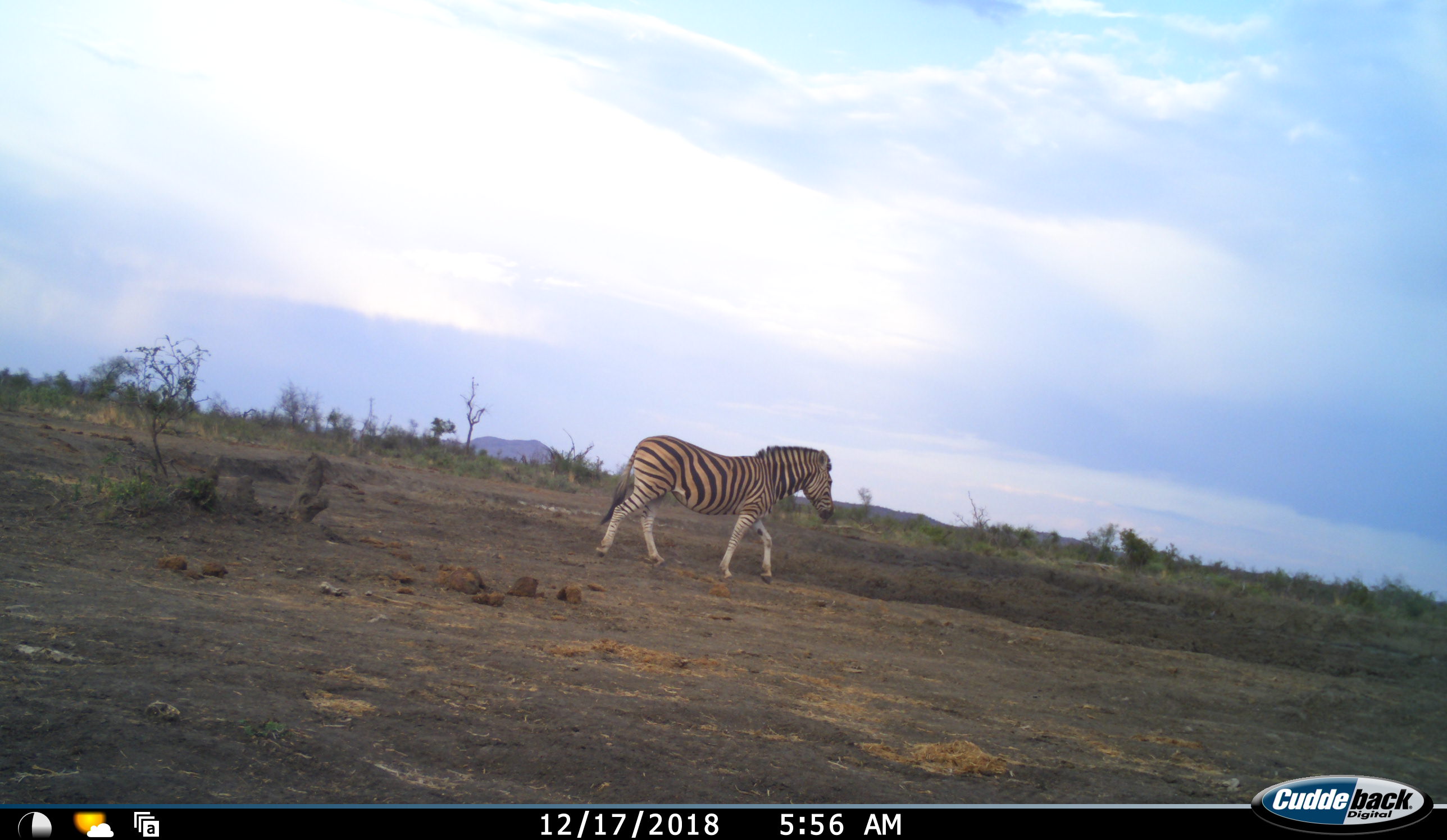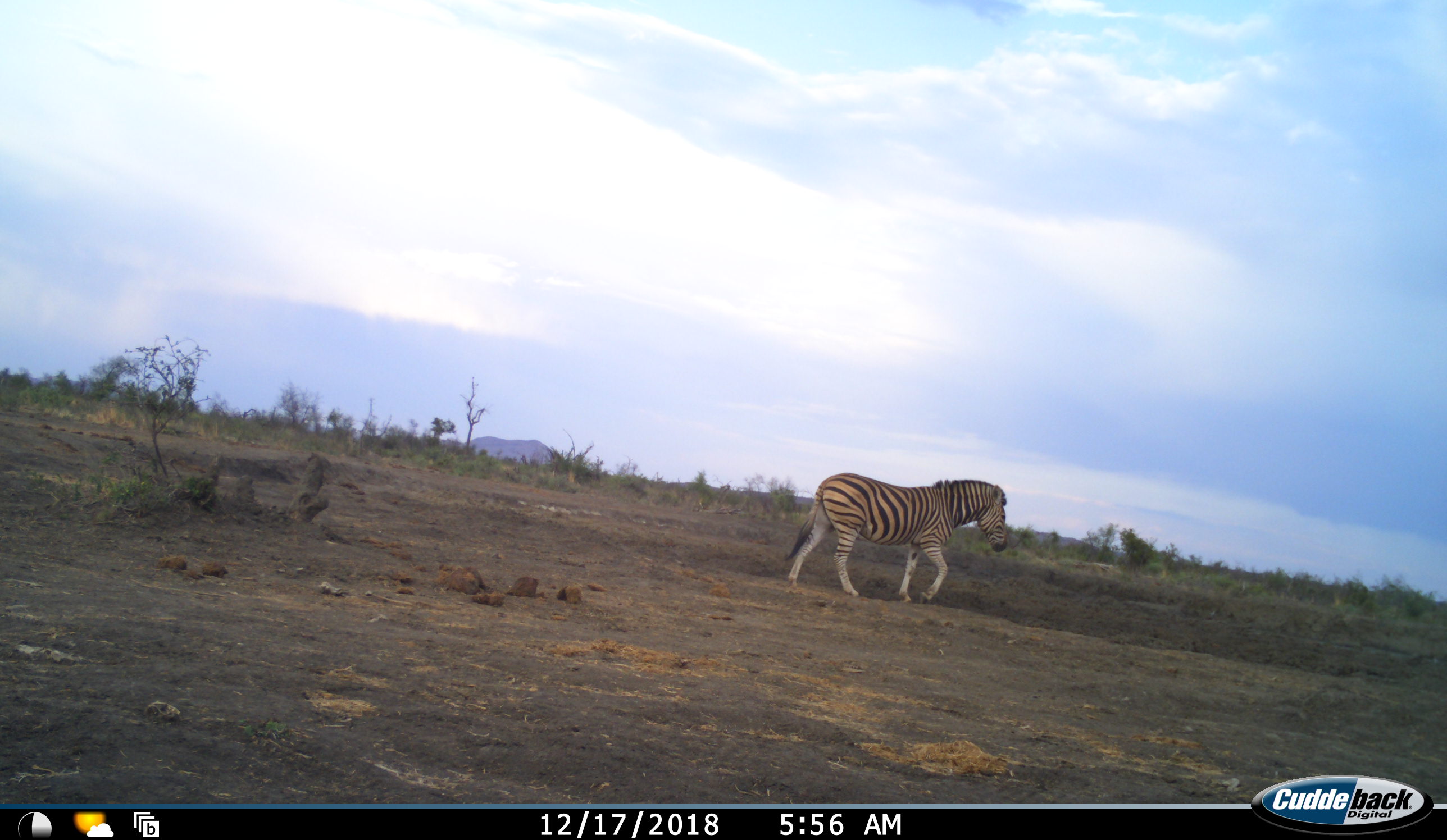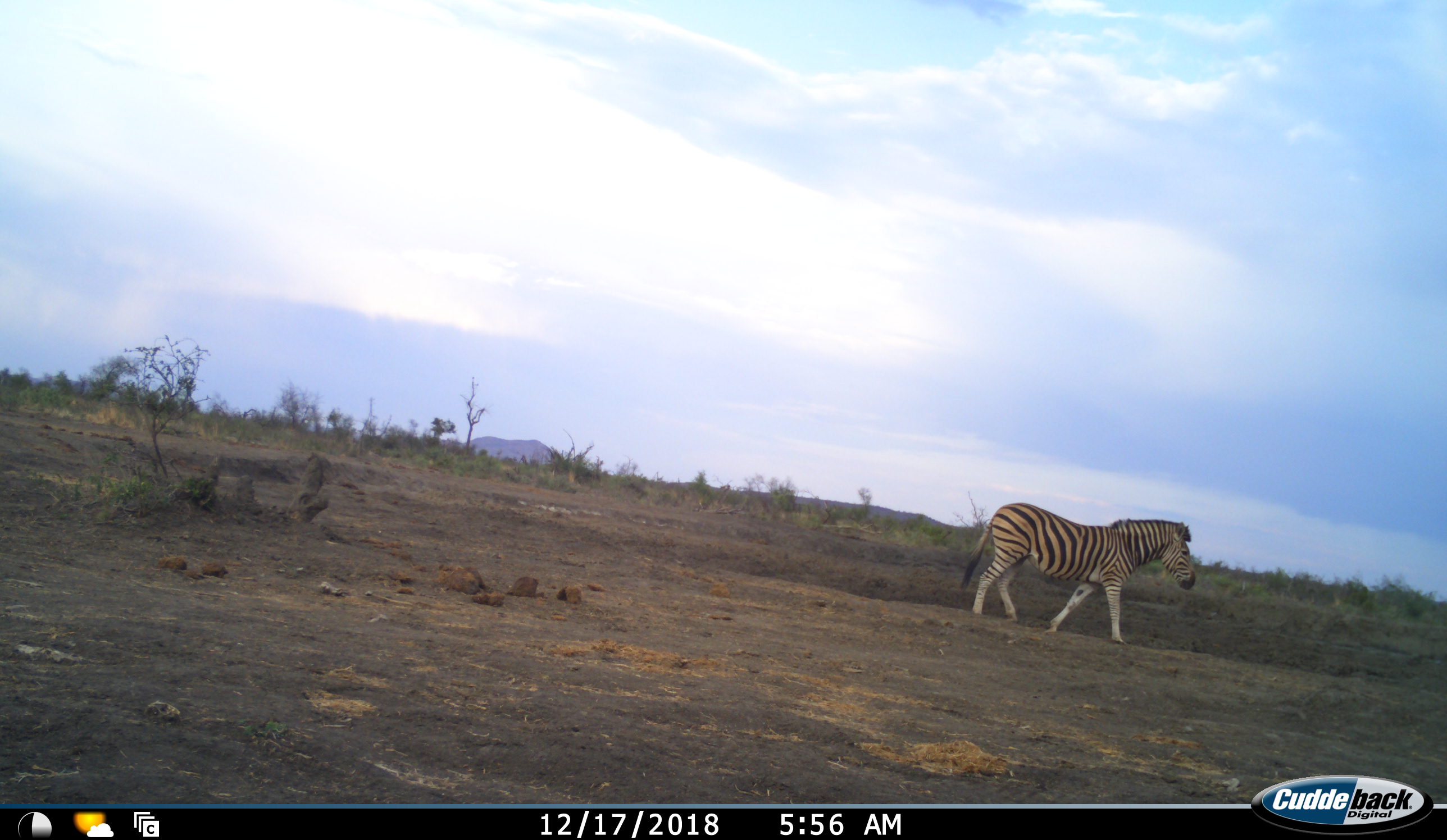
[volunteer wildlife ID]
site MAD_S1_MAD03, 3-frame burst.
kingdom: Animalia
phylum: Chordata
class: Mammalia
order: Perissodactyla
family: Equidae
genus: Equus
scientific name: Equus quagga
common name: plains zebra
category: zebraplains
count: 1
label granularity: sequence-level